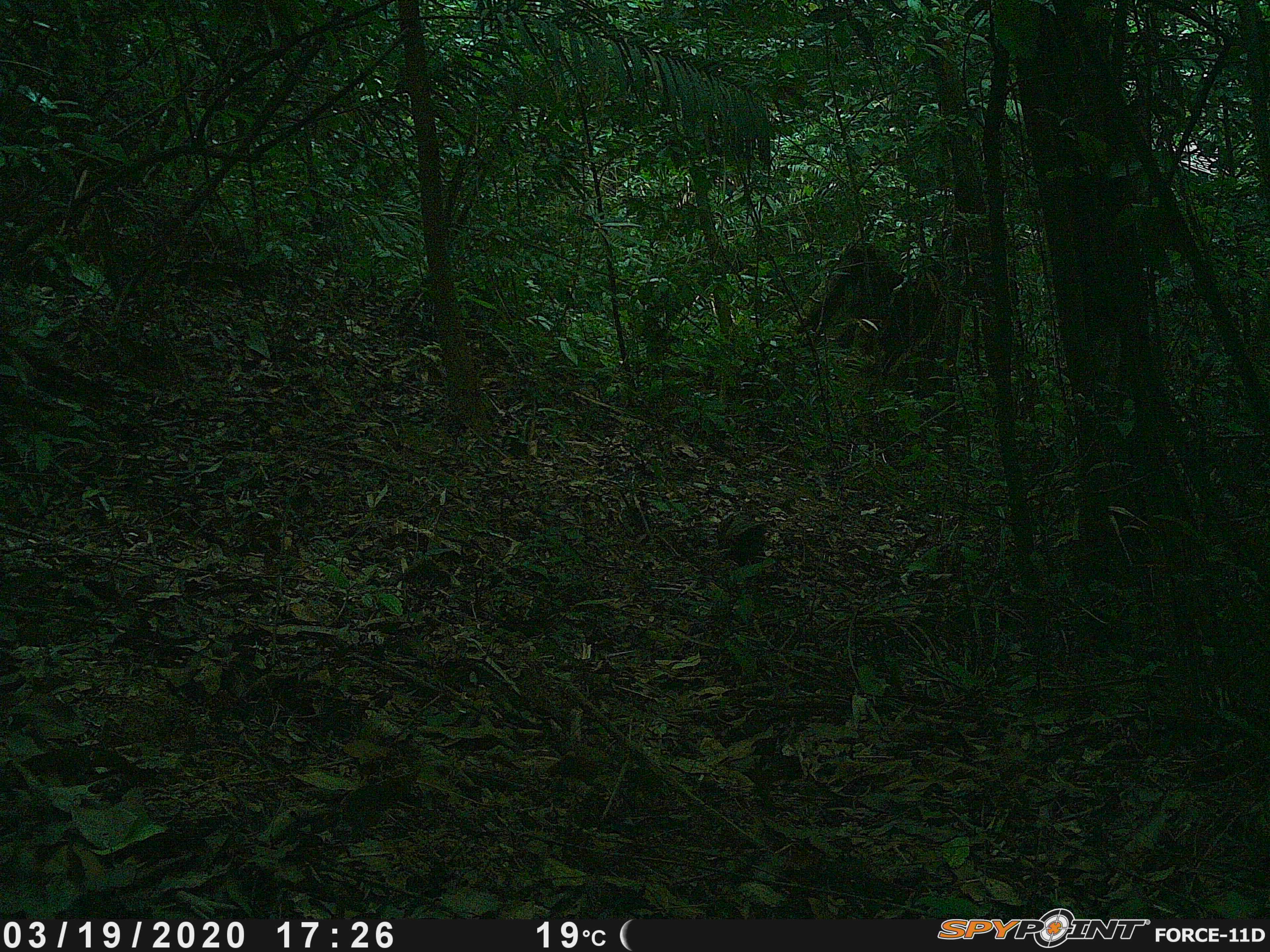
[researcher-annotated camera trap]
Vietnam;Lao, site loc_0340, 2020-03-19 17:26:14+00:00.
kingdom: Animalia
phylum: Chordata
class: Aves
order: Galliformes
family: Phasianidae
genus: Polyplectron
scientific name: Polyplectron bicalcaratum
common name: gray peacock-pheasant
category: grey peacock pheasant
Grey peacock pheasant (gray peacock-pheasant) (Polyplectron bicalcaratum). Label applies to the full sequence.